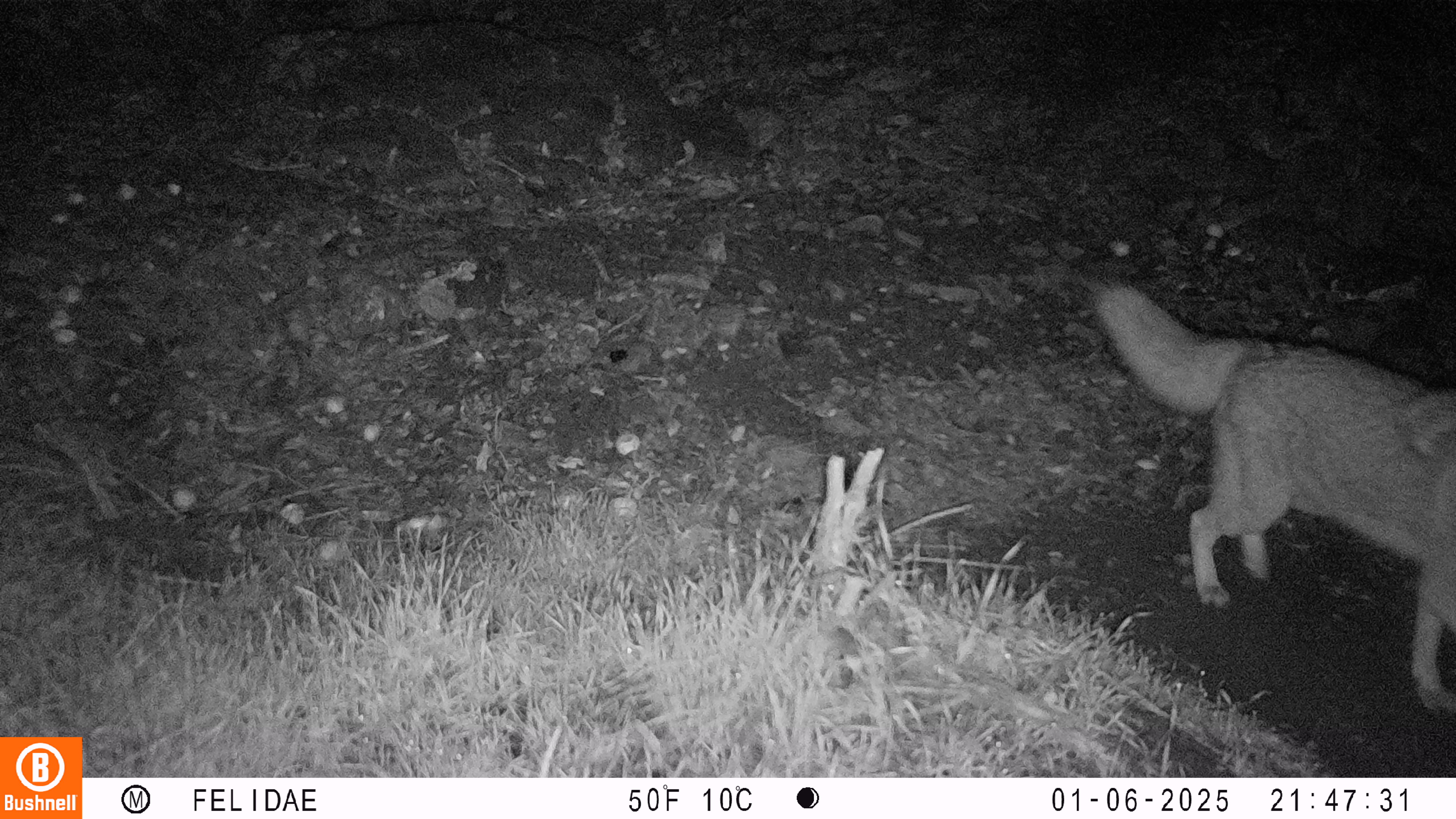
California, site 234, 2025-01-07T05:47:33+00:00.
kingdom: Animalia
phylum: Chordata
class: Mammalia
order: Carnivora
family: Canidae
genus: Canis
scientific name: Canis latrans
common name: coyote